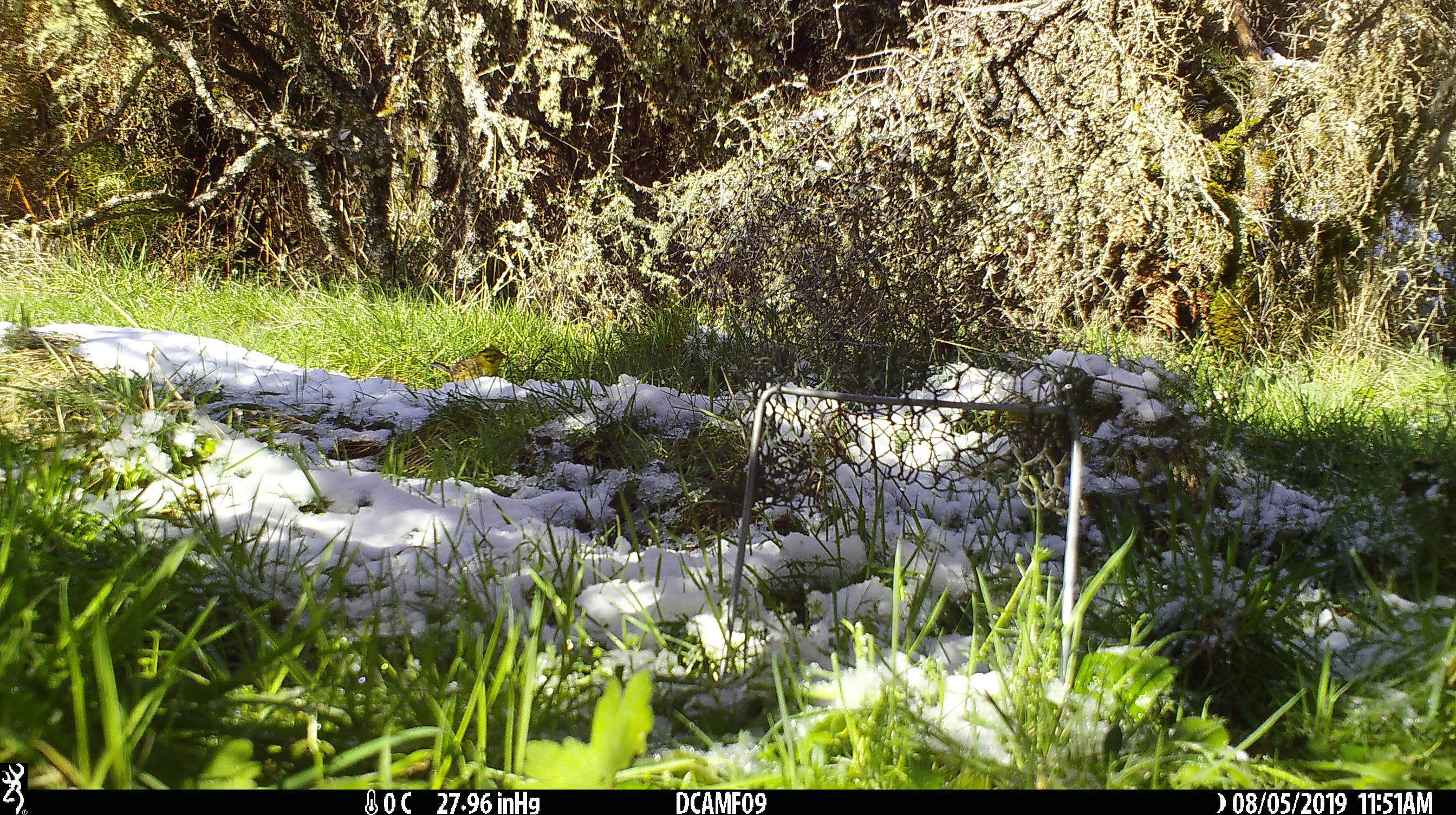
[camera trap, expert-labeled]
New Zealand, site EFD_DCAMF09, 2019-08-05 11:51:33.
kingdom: Animalia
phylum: Chordata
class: Aves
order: Passeriformes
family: Emberizidae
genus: Emberiza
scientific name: Emberiza citrinella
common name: yellowhammer